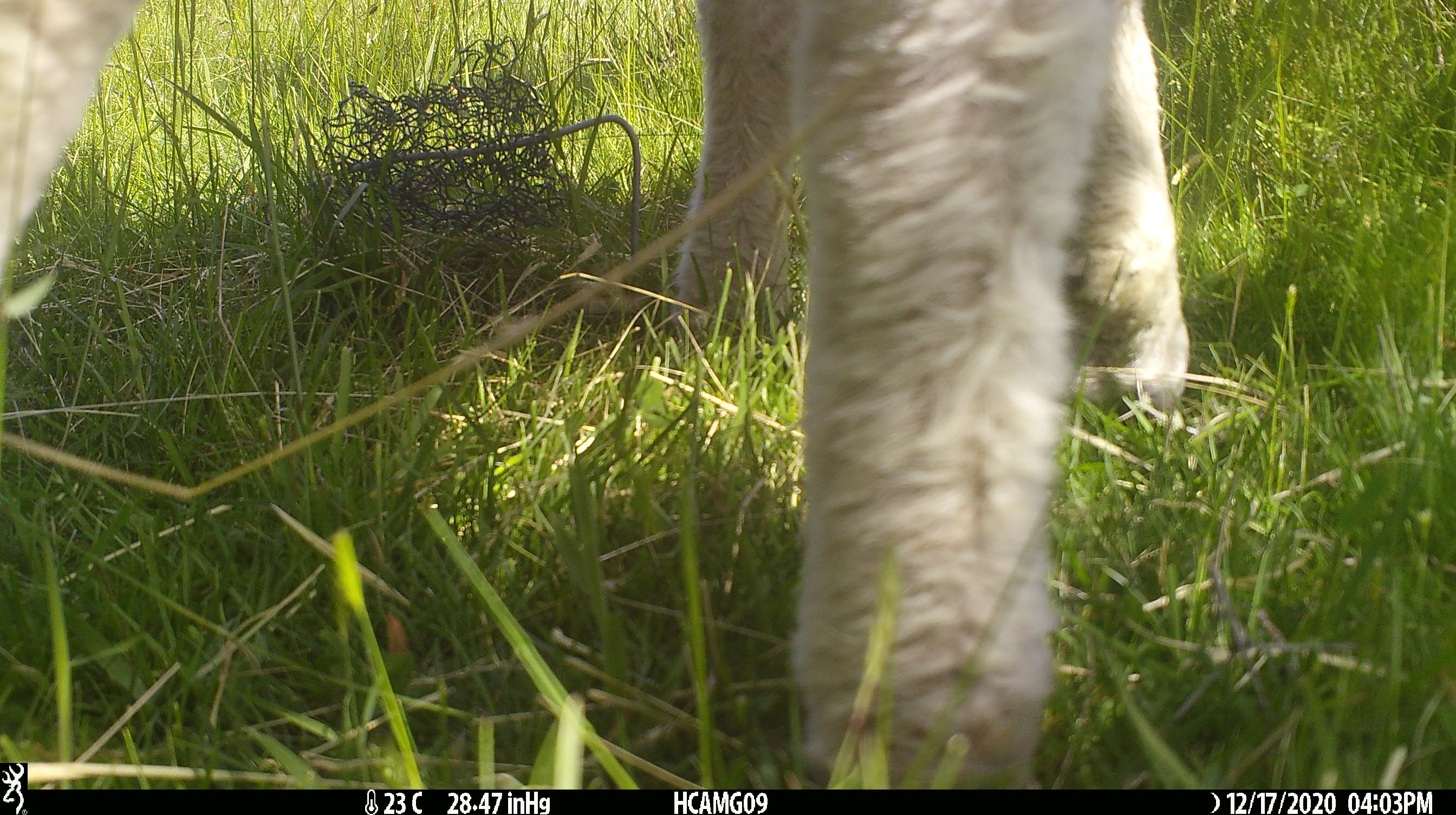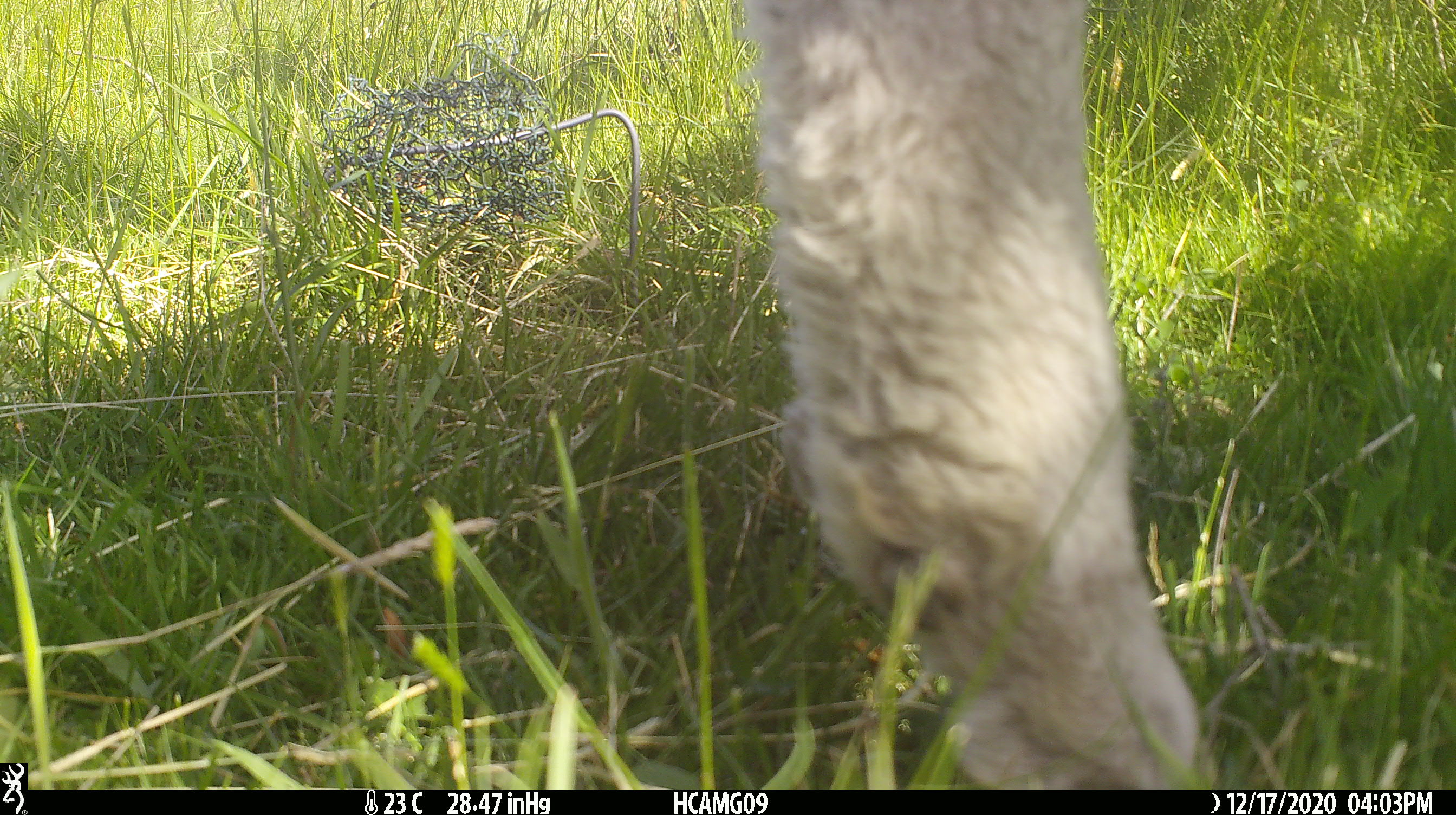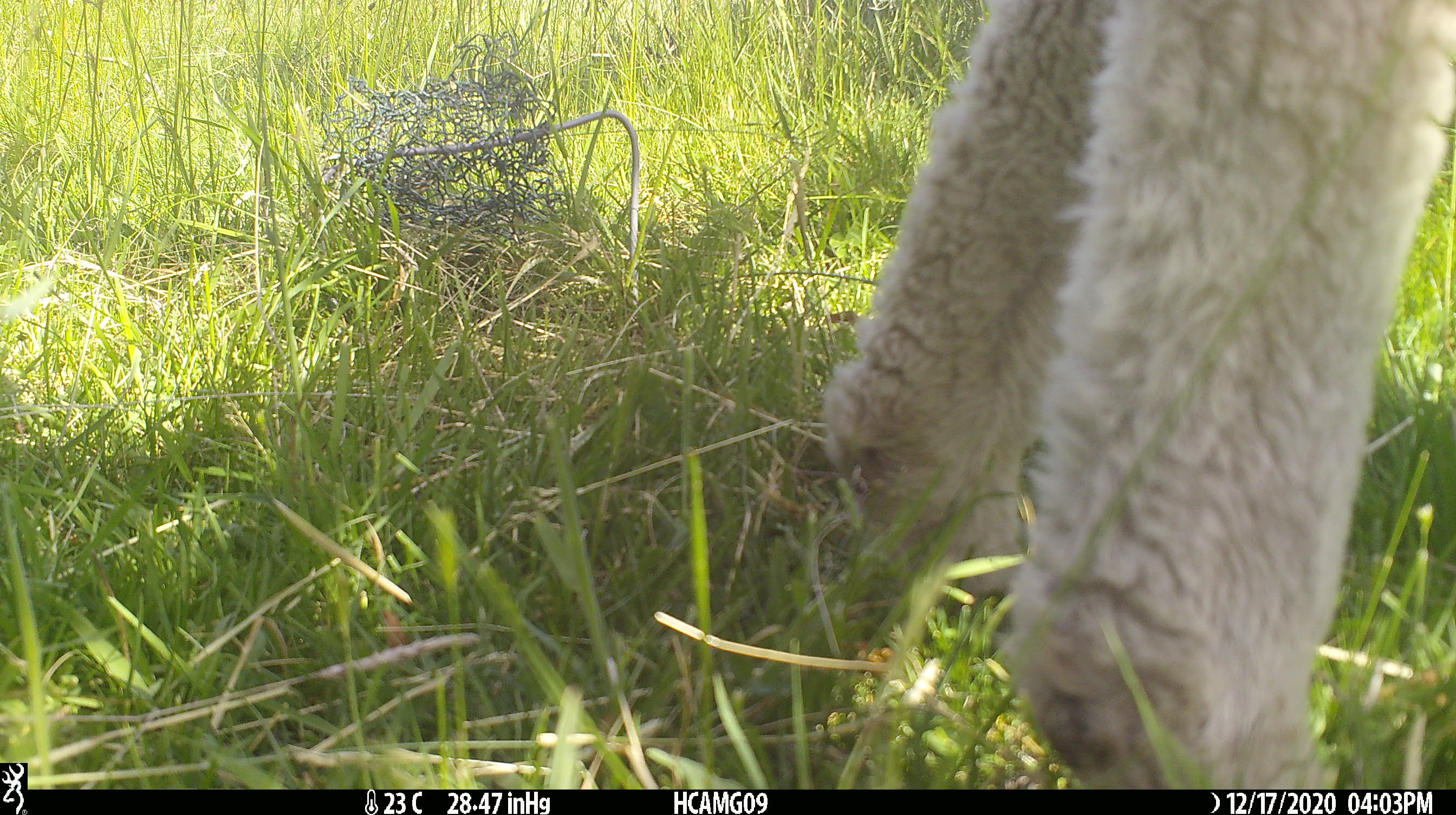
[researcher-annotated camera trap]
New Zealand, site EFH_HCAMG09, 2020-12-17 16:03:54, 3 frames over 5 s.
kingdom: Animalia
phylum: Chordata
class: Mammalia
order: Artiodactyla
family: Bovidae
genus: Ovis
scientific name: Ovis aries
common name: domestic sheep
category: sheep